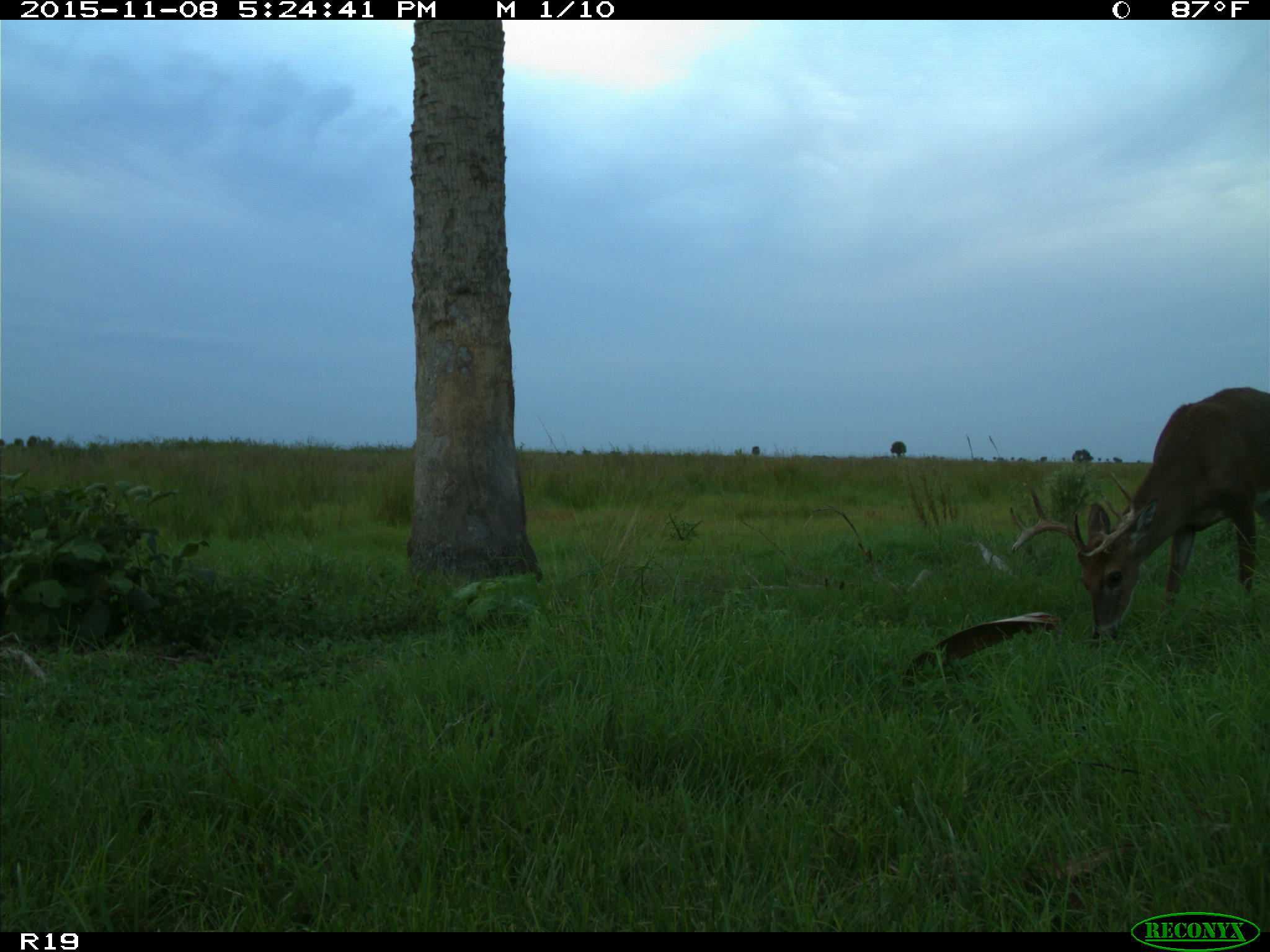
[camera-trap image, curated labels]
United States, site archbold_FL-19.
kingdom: Animalia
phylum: Chordata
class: Mammalia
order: Artiodactyla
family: Cervidae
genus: Odocoileus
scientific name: Odocoileus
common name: deer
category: unidentified deer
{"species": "unidentified deer (deer) (Odocoileus)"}